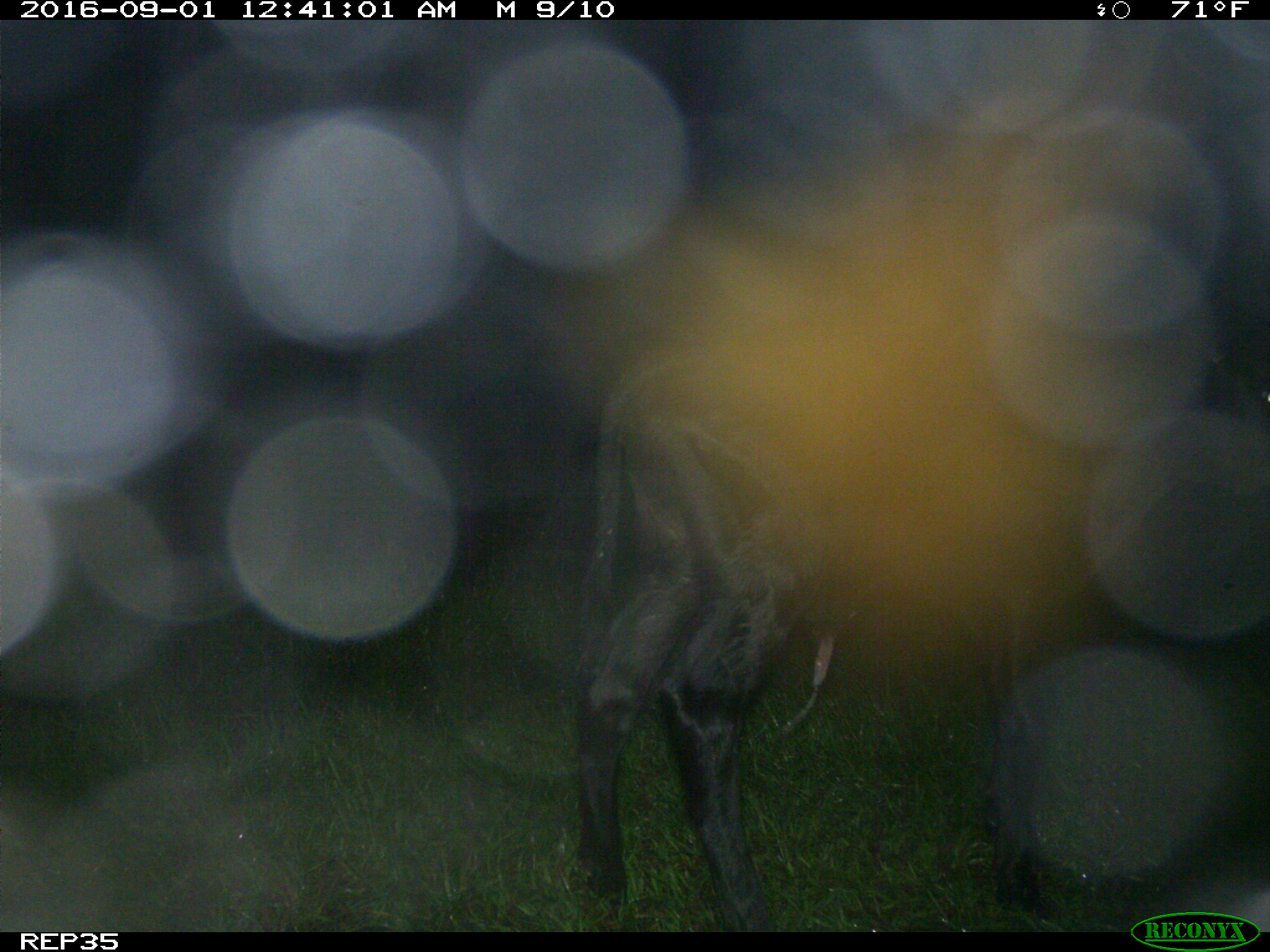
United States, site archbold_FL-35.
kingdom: Animalia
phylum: Chordata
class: Mammalia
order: Artiodactyla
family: Bovidae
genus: Bos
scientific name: Bos taurus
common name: domestic cow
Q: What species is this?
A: Bos taurus (domestic cow).